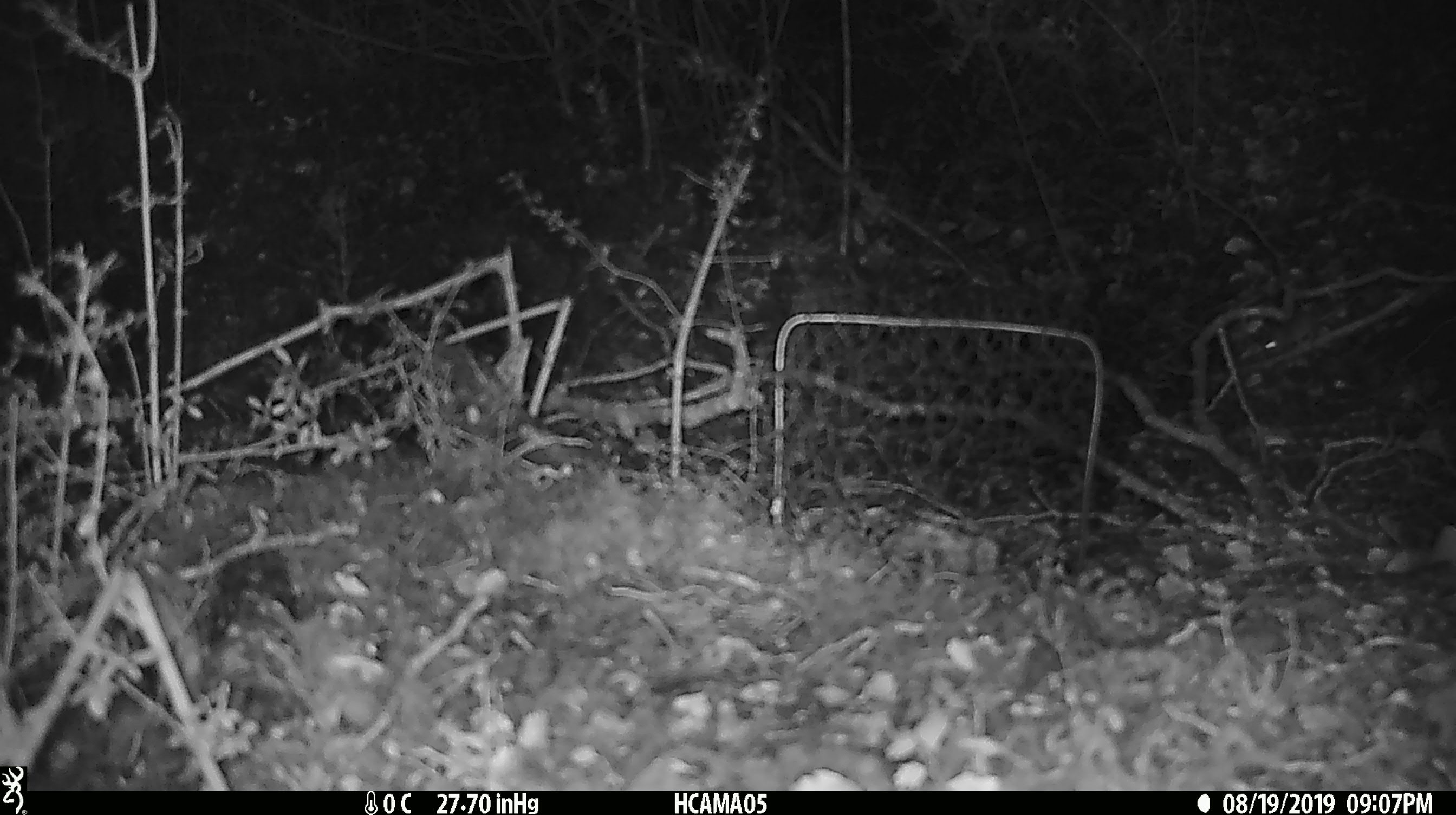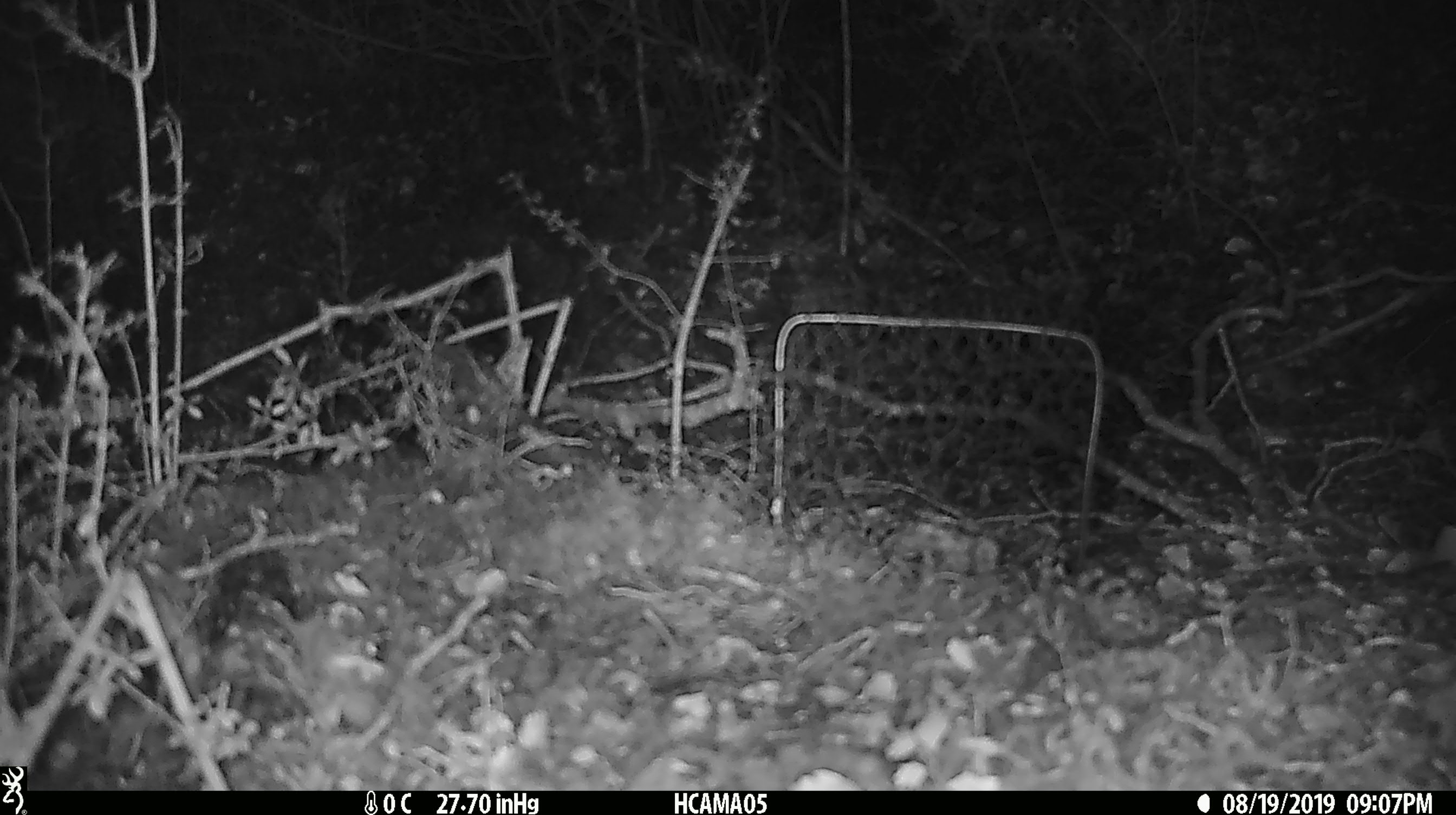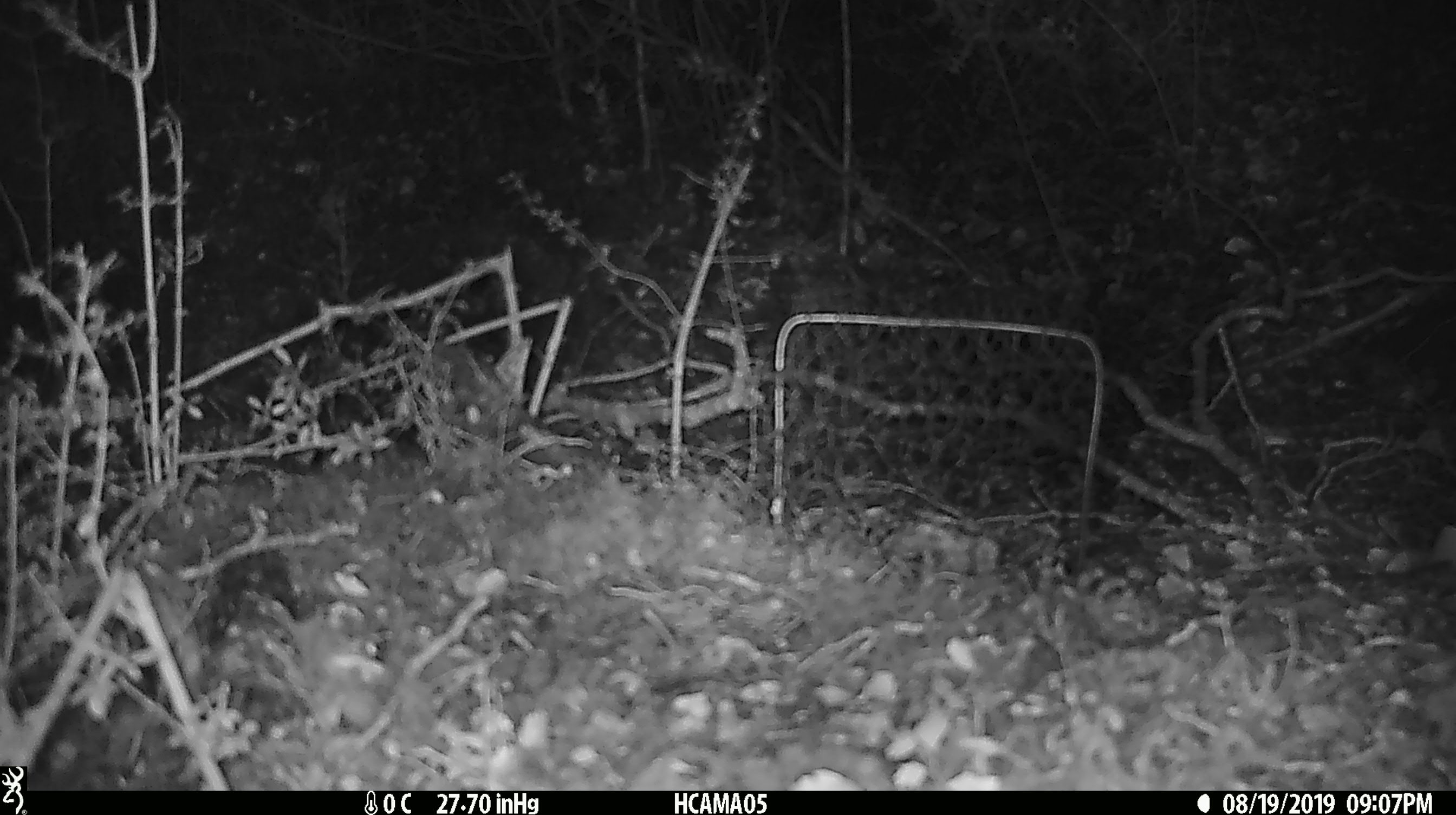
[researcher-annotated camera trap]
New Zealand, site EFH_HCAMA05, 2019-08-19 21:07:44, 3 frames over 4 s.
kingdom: Animalia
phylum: Chordata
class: Mammalia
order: Rodentia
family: Muridae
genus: Mus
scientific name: Mus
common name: mouse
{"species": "mouse (Mus)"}